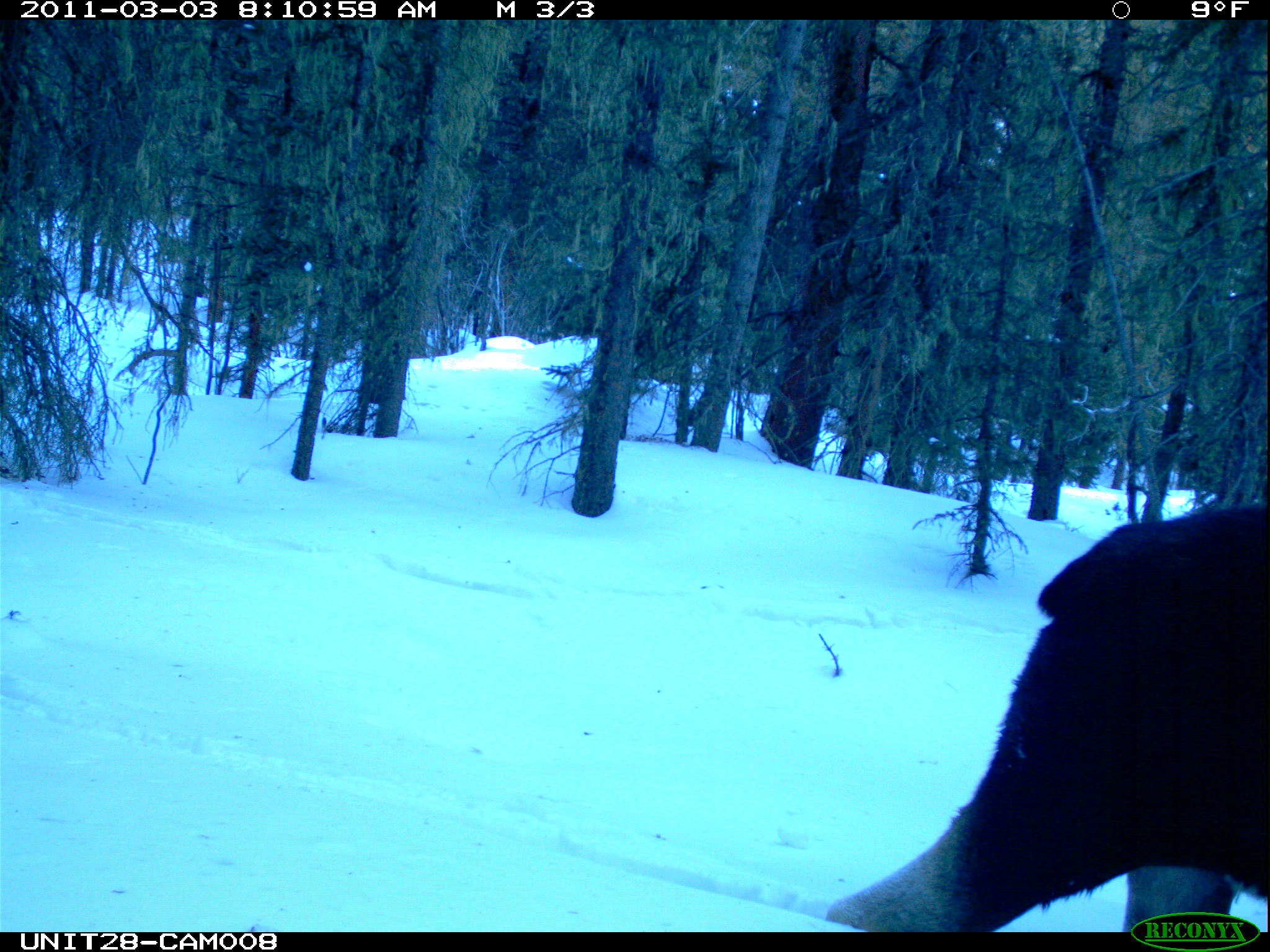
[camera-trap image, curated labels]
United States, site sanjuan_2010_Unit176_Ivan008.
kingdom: Animalia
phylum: Chordata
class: Mammalia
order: Artiodactyla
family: Cervidae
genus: Alces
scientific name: Alces alces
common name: moose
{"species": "Alces alces (moose)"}